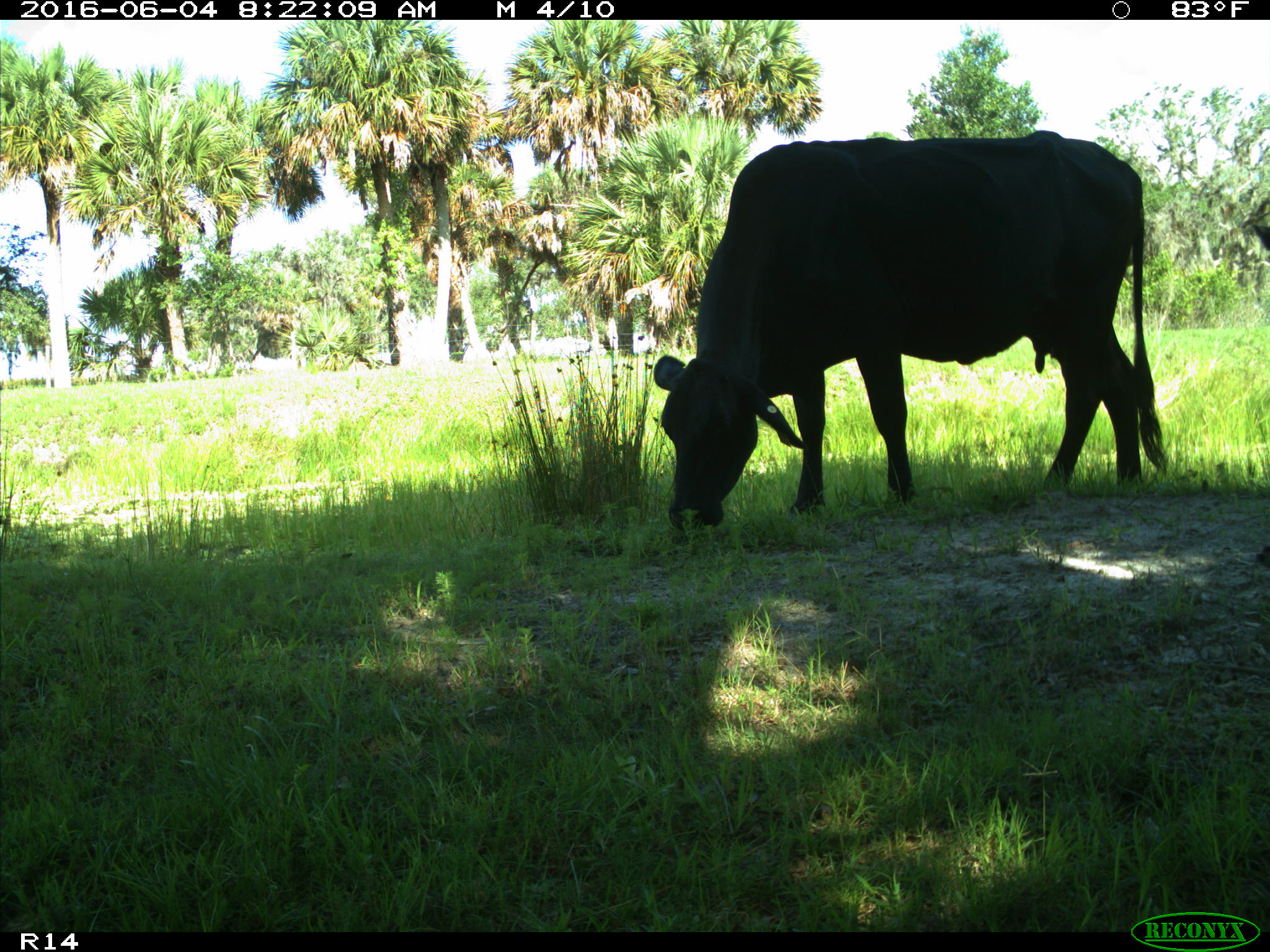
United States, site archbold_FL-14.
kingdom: Animalia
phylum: Chordata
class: Mammalia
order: Artiodactyla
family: Bovidae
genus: Bos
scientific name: Bos taurus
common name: domestic cow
Bos taurus (domestic cow).